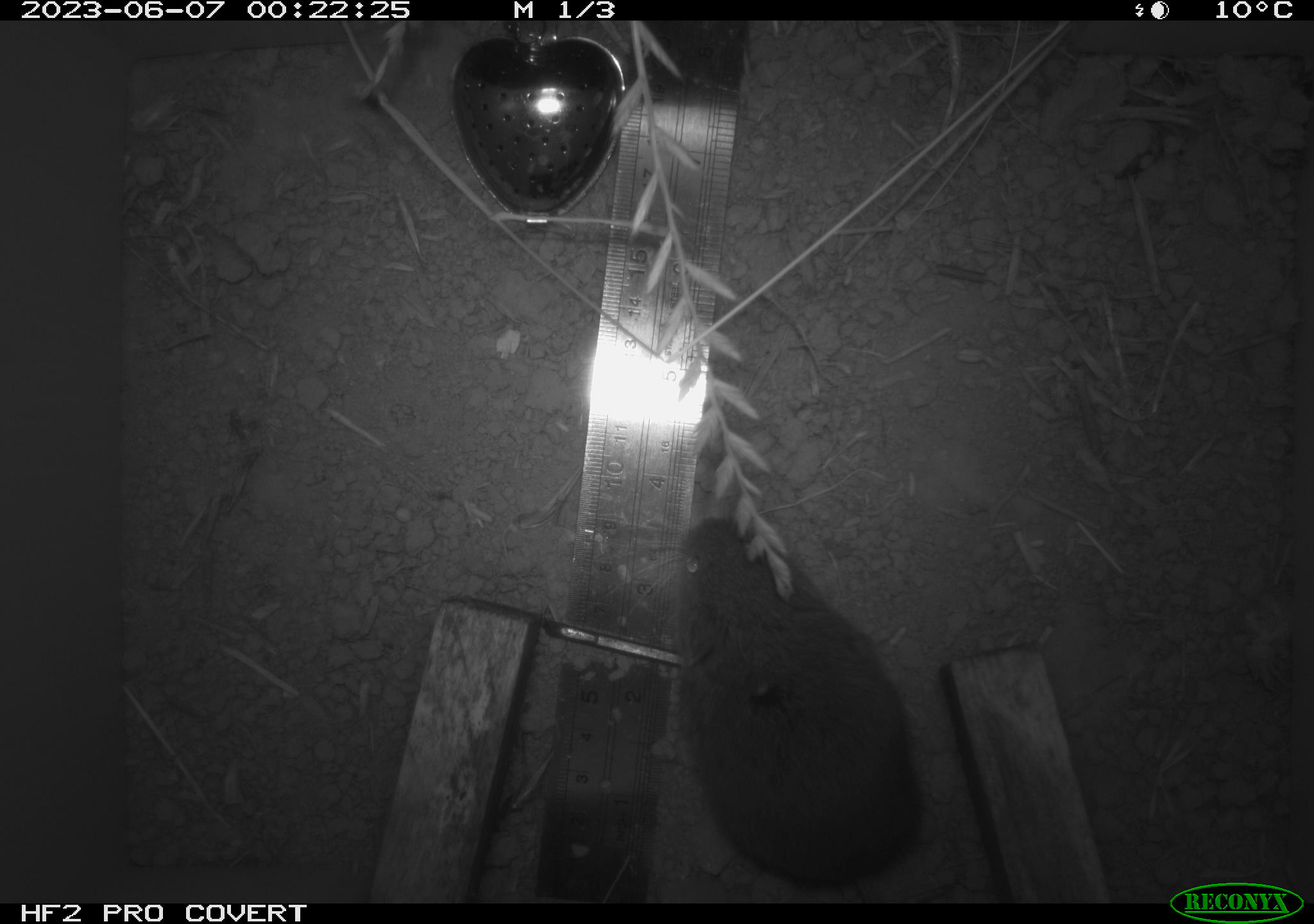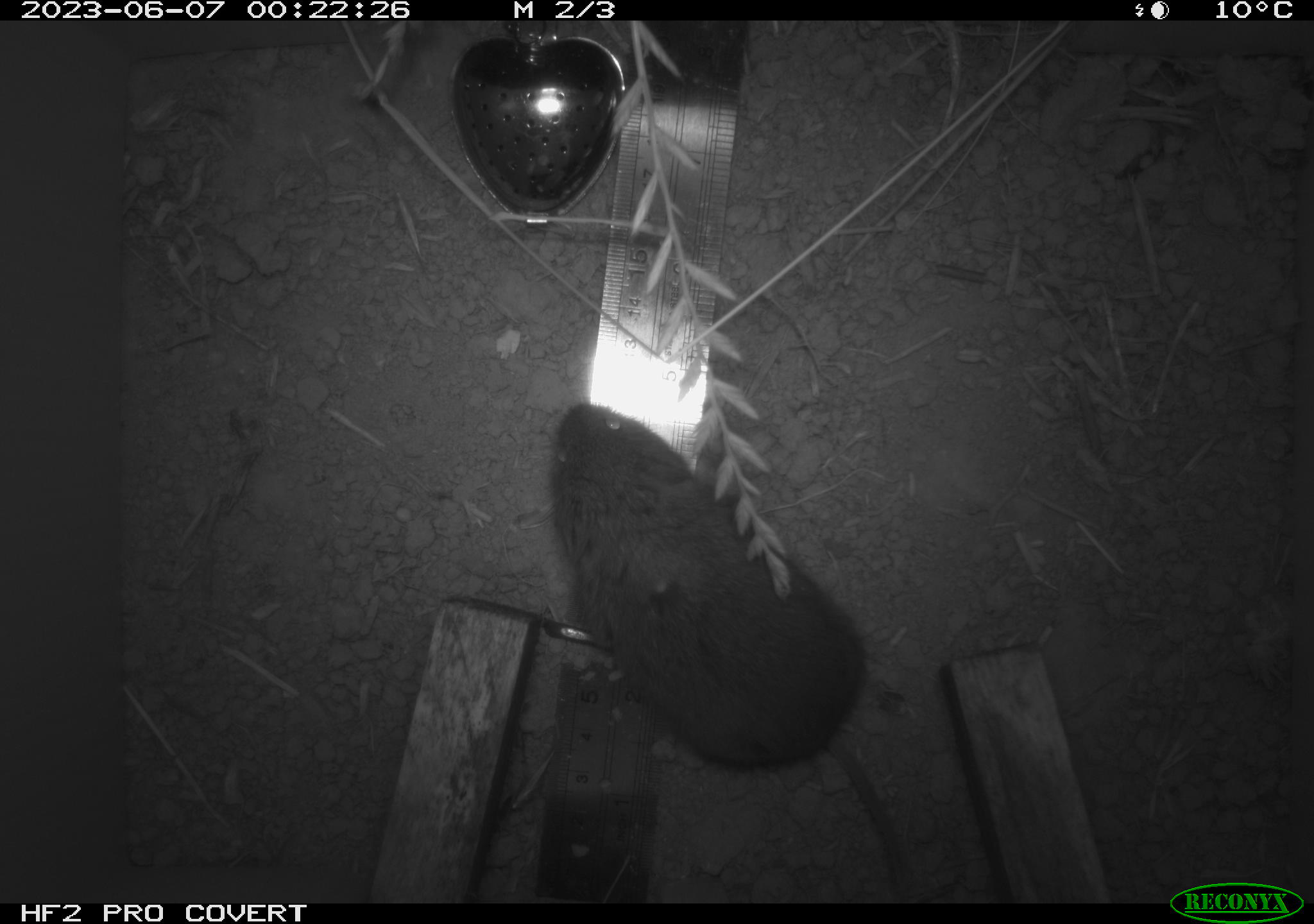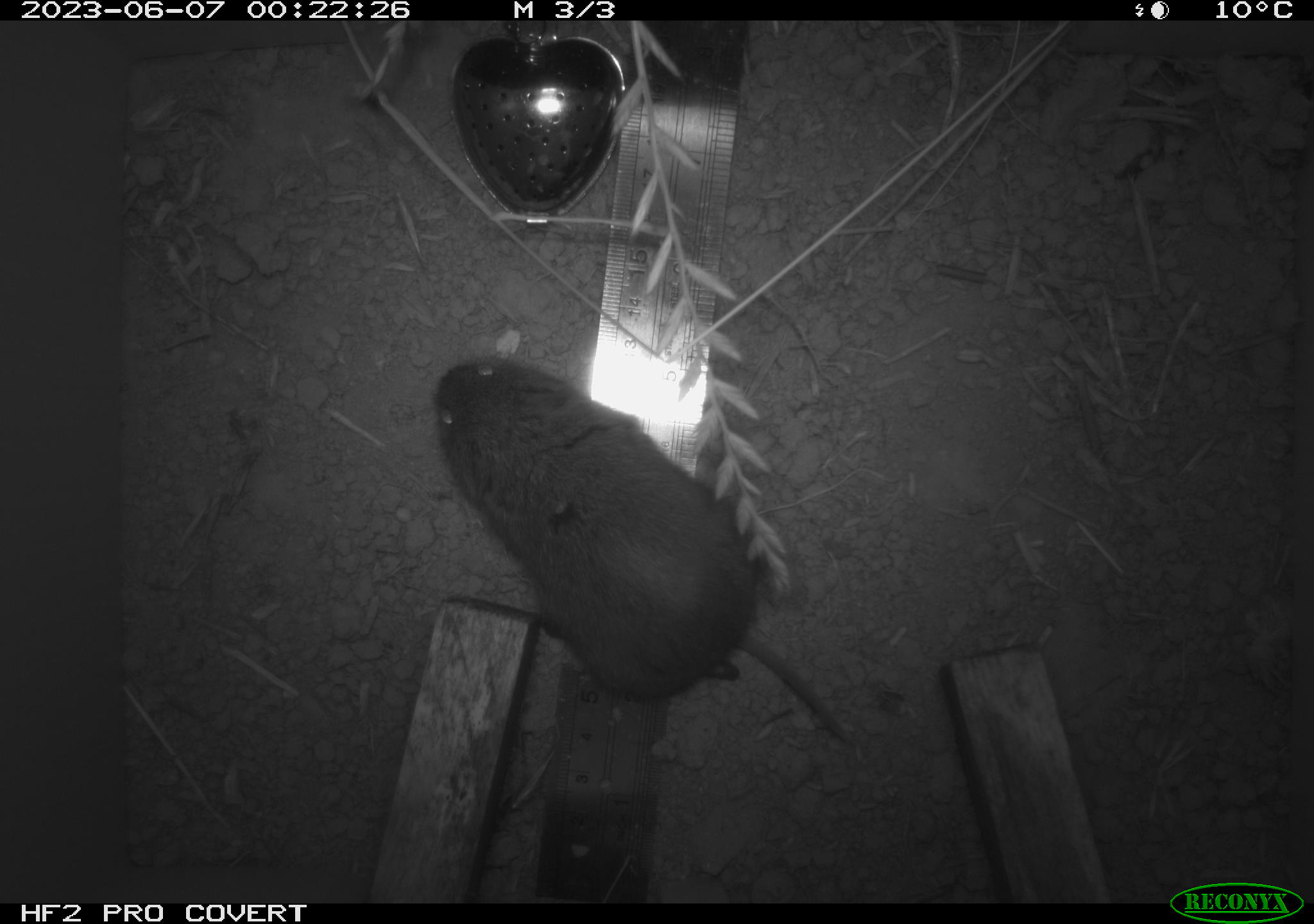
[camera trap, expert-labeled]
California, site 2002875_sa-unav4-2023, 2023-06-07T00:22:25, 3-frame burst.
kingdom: Animalia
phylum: Chordata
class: Mammalia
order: Rodentia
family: Cricetidae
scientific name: Arvicolinae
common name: voles, lemmings, and muskrats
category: arvicolinae subfamily